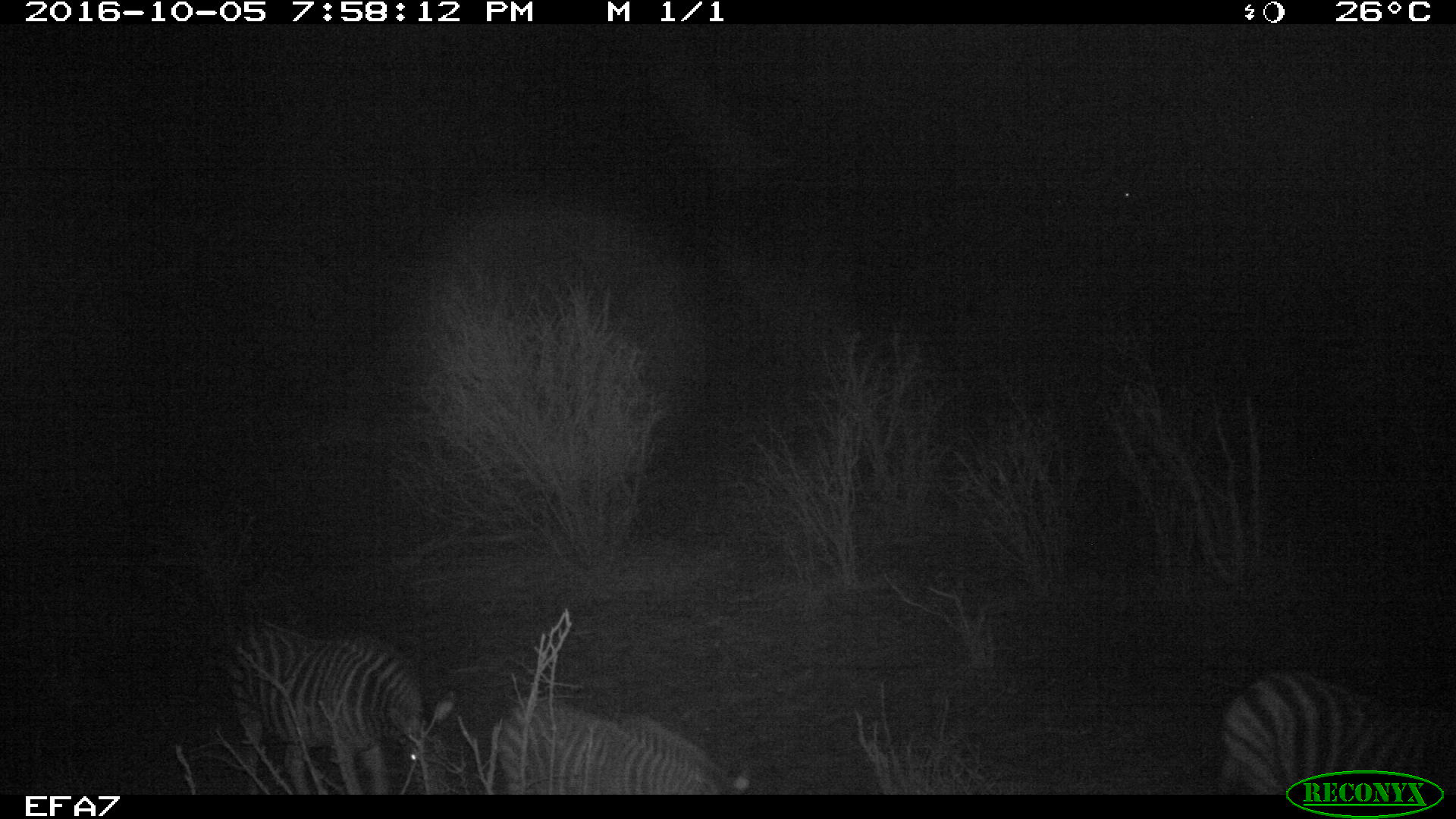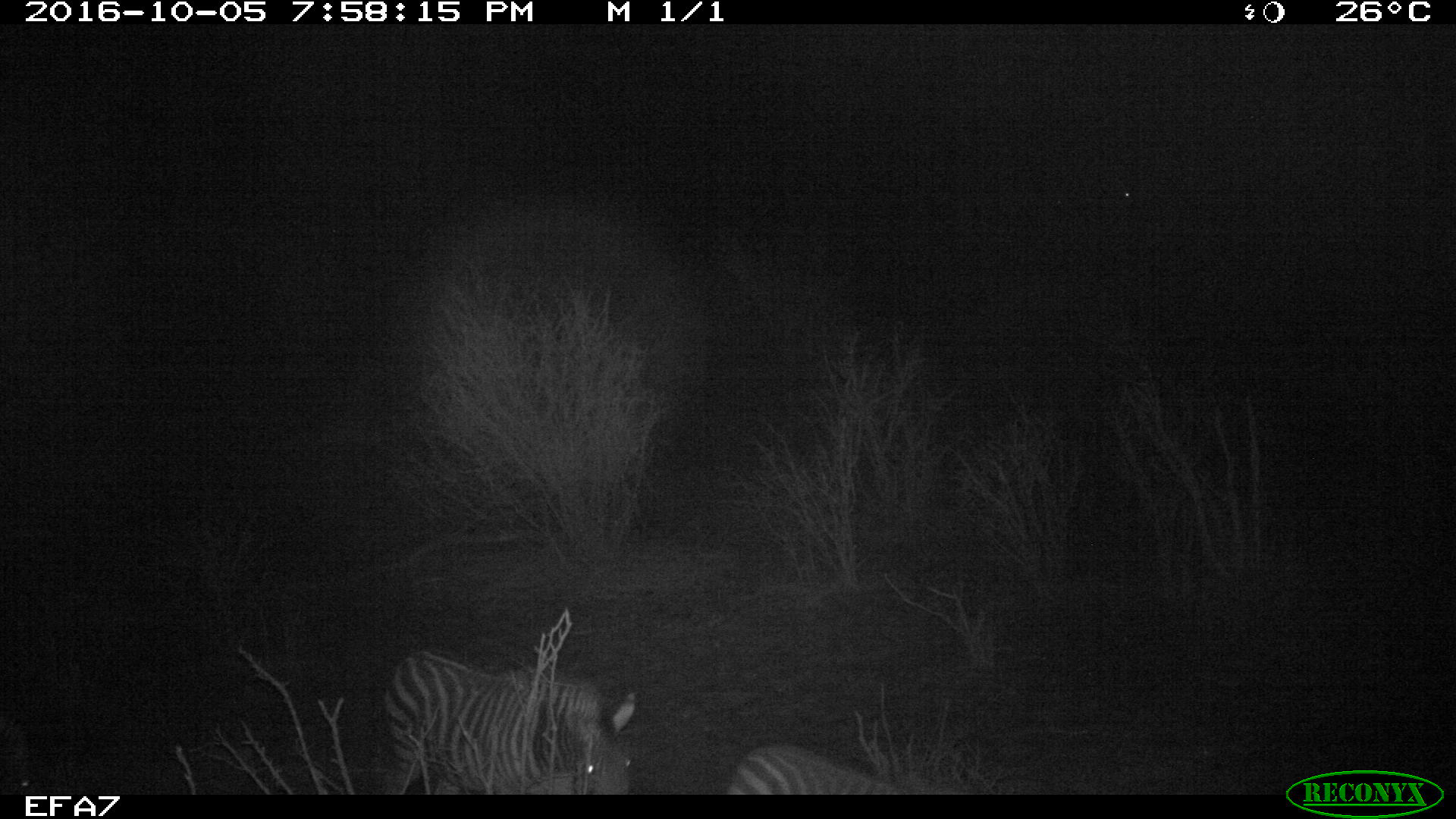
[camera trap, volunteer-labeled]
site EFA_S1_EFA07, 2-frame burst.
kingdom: Animalia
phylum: Chordata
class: Mammalia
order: Perissodactyla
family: Equidae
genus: Equus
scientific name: Equus quagga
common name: plains zebra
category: zebraplains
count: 3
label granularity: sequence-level